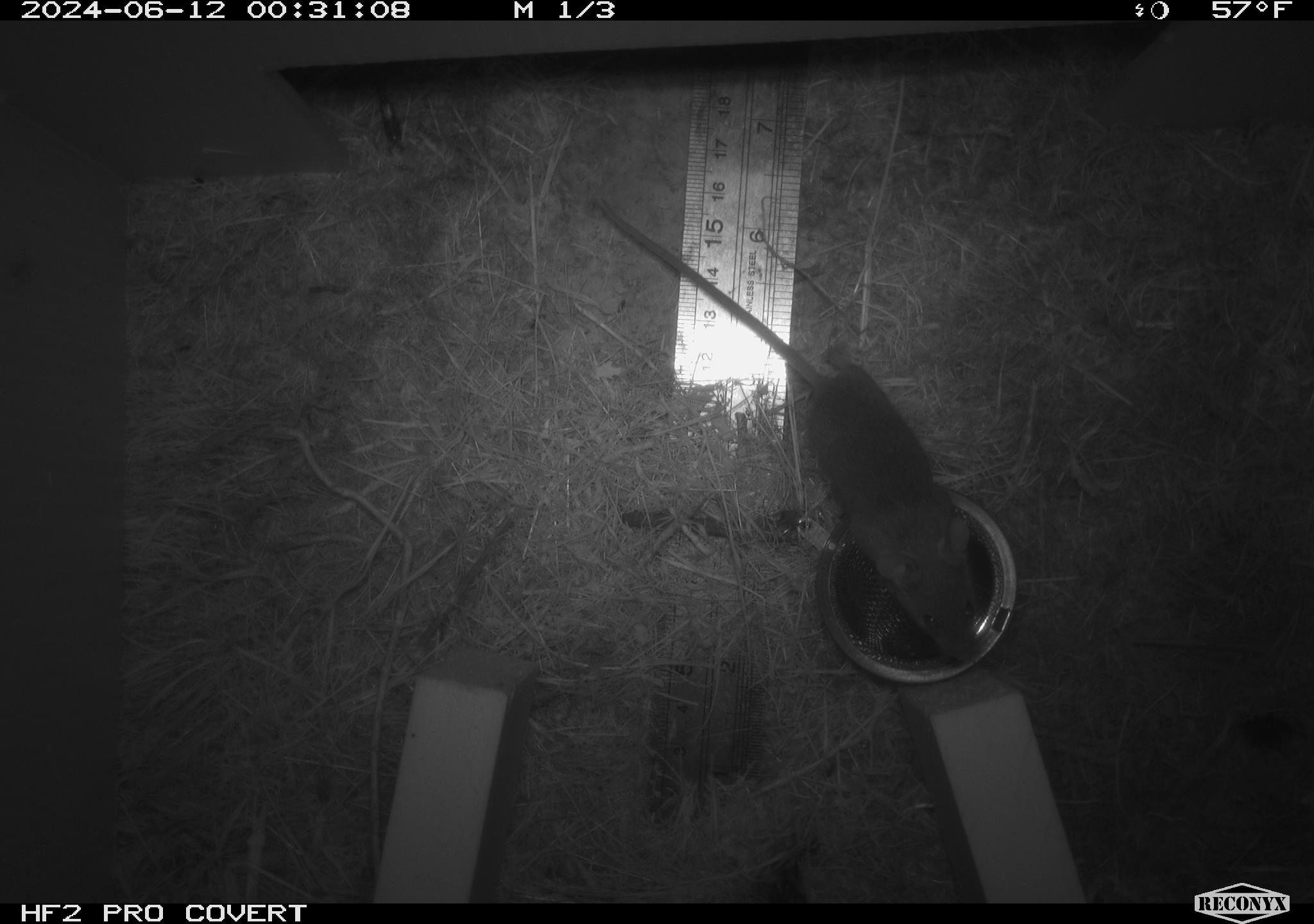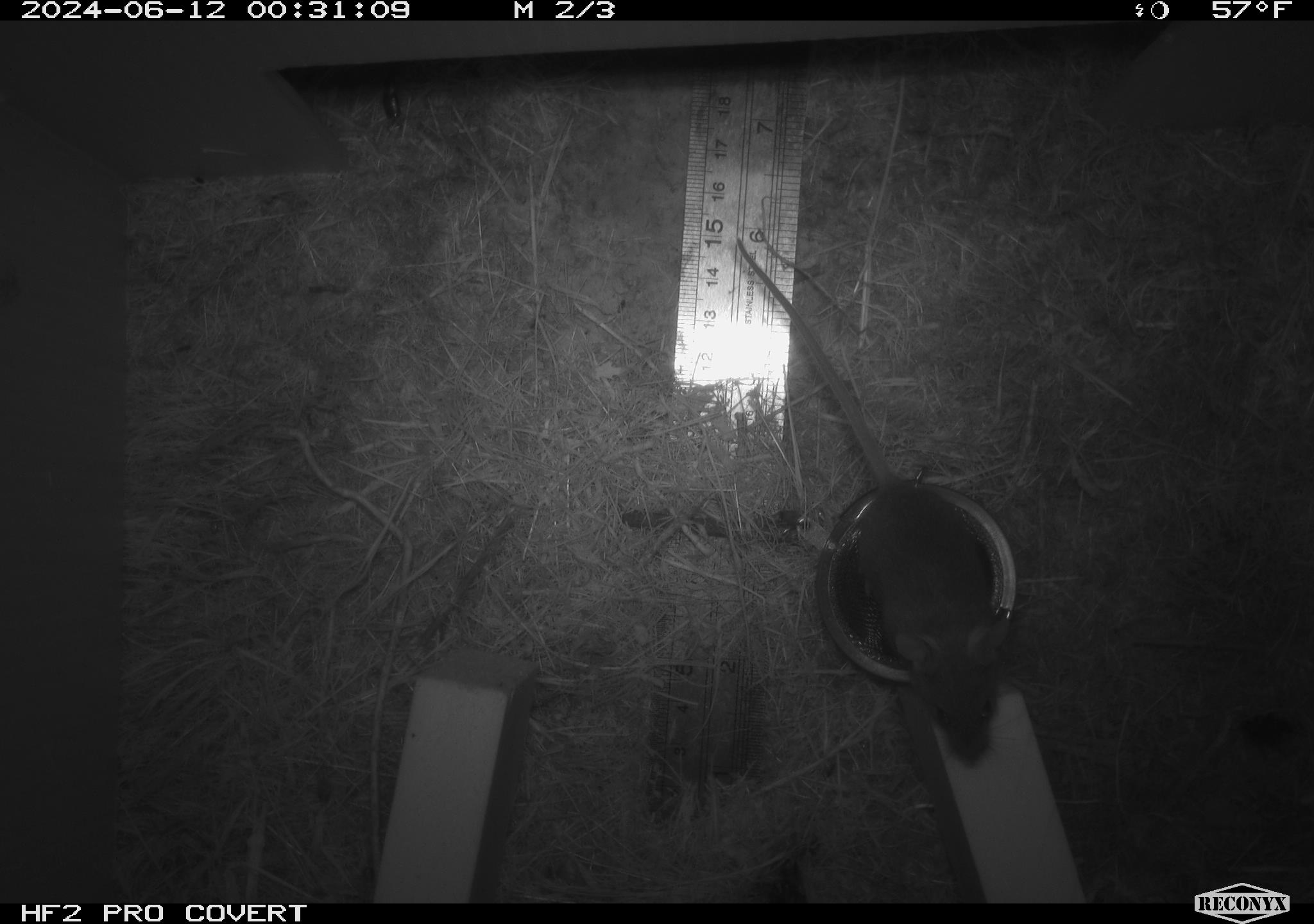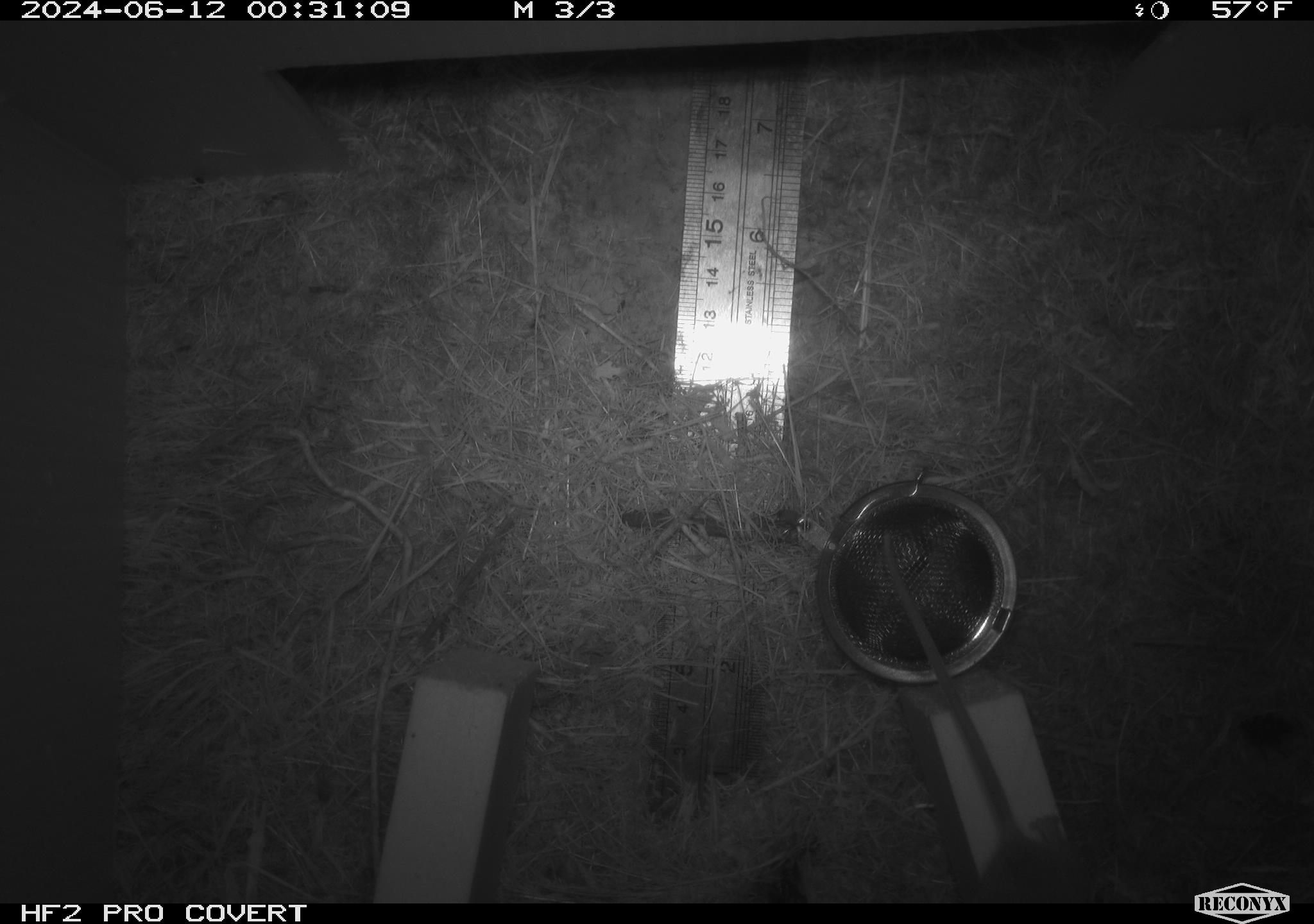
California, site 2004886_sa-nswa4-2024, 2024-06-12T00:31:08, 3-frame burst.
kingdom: Animalia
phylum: Chordata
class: Mammalia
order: Rodentia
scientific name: Rodentia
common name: rodent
Rodent (Rodentia).